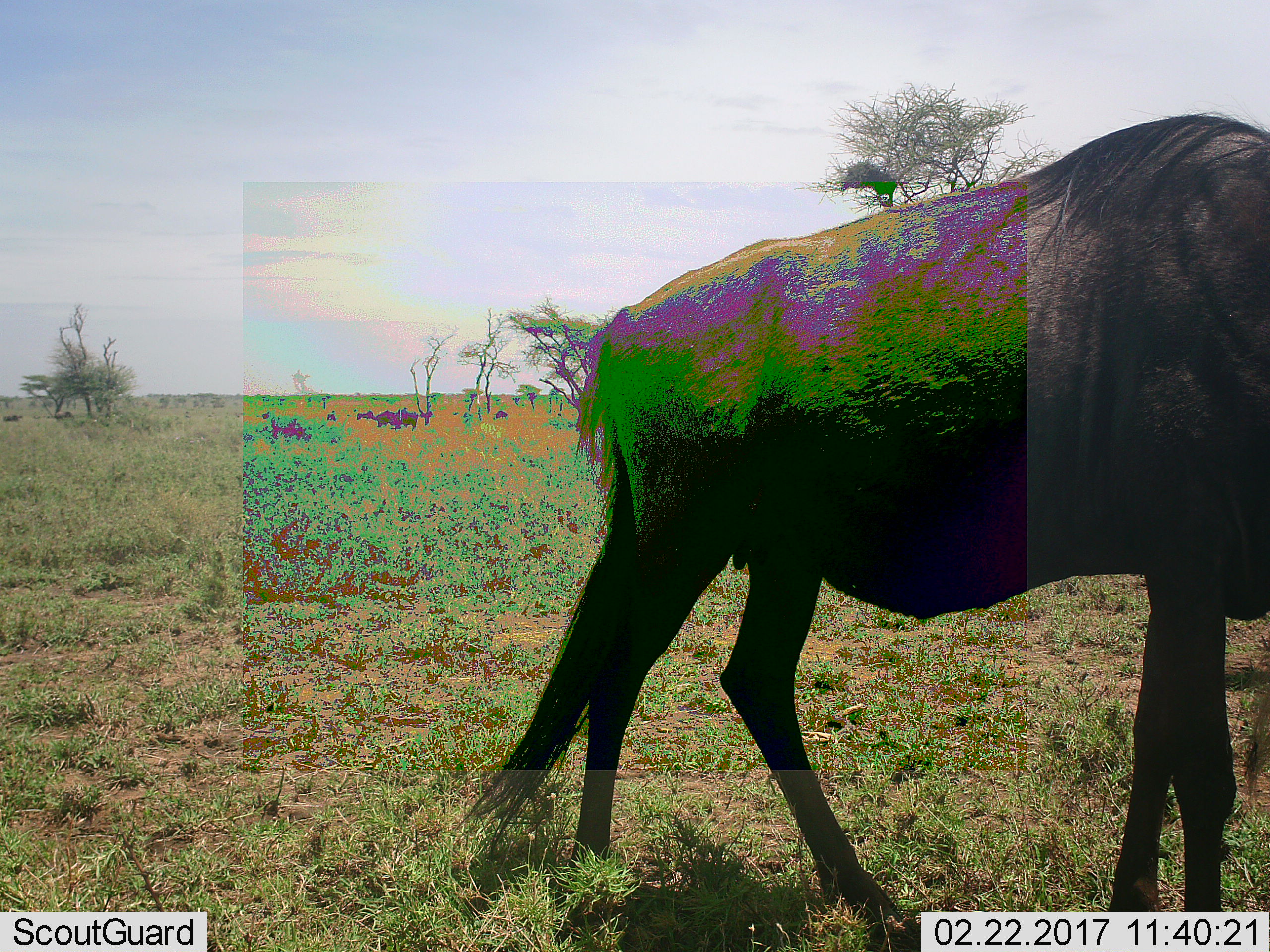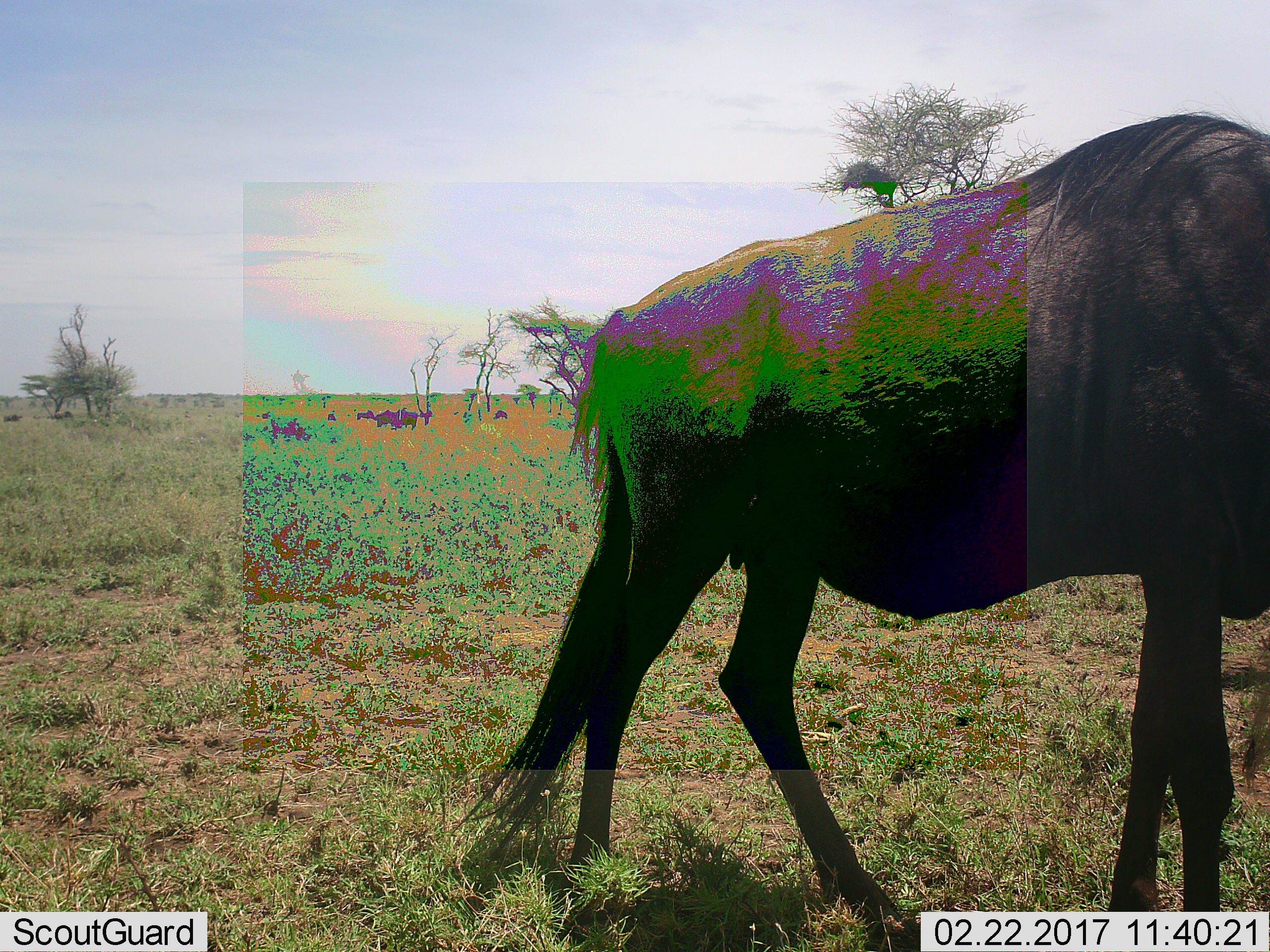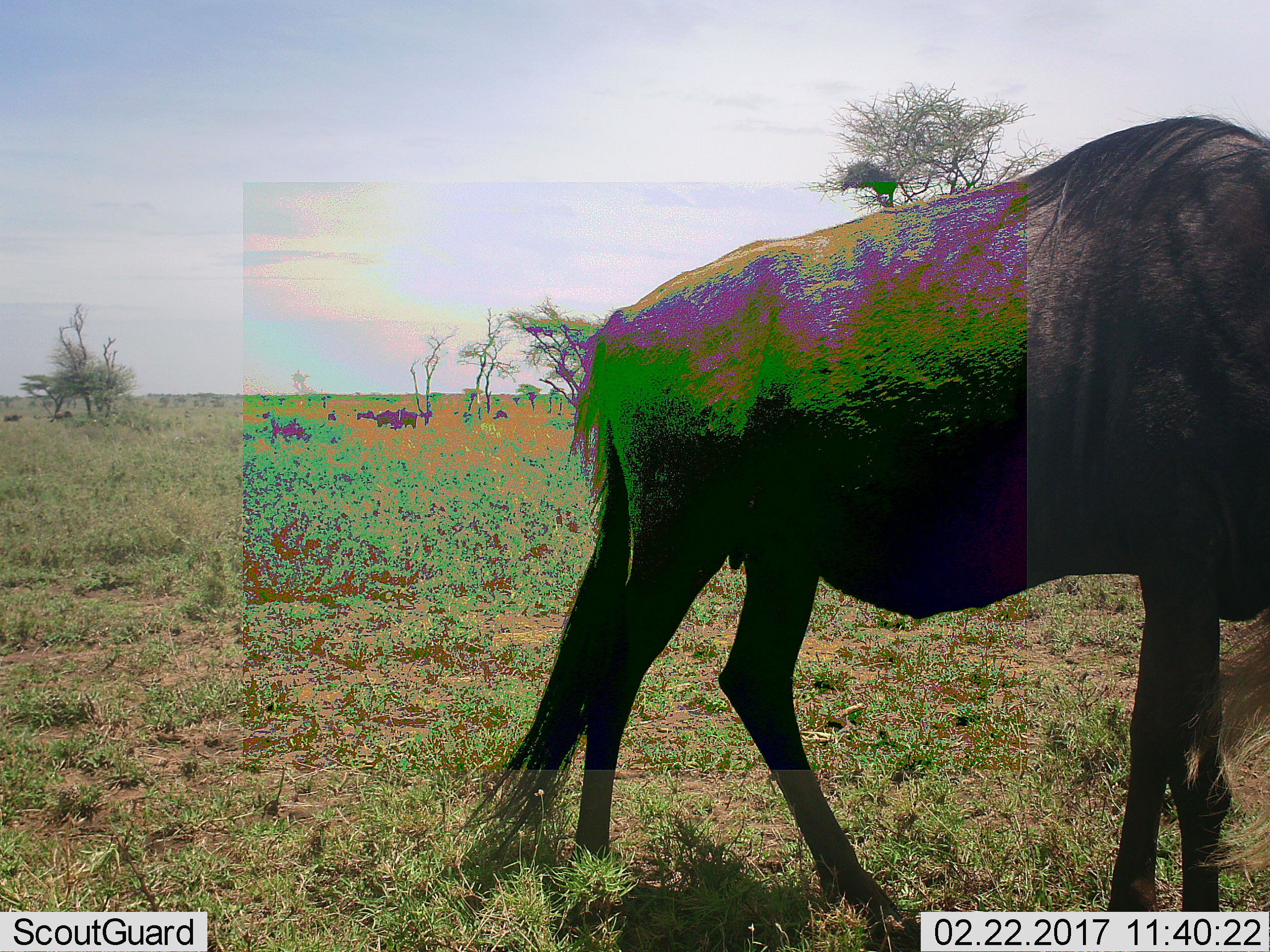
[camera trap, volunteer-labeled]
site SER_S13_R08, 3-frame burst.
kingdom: Animalia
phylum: Chordata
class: Mammalia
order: Artiodactyla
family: Bovidae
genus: Connochaetes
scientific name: Connochaetes taurinus taurinus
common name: blue wildebeest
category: wildebeestblue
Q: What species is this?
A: Wildebeestblue (blue wildebeest) (Connochaetes taurinus taurinus).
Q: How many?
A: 1.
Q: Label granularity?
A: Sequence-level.